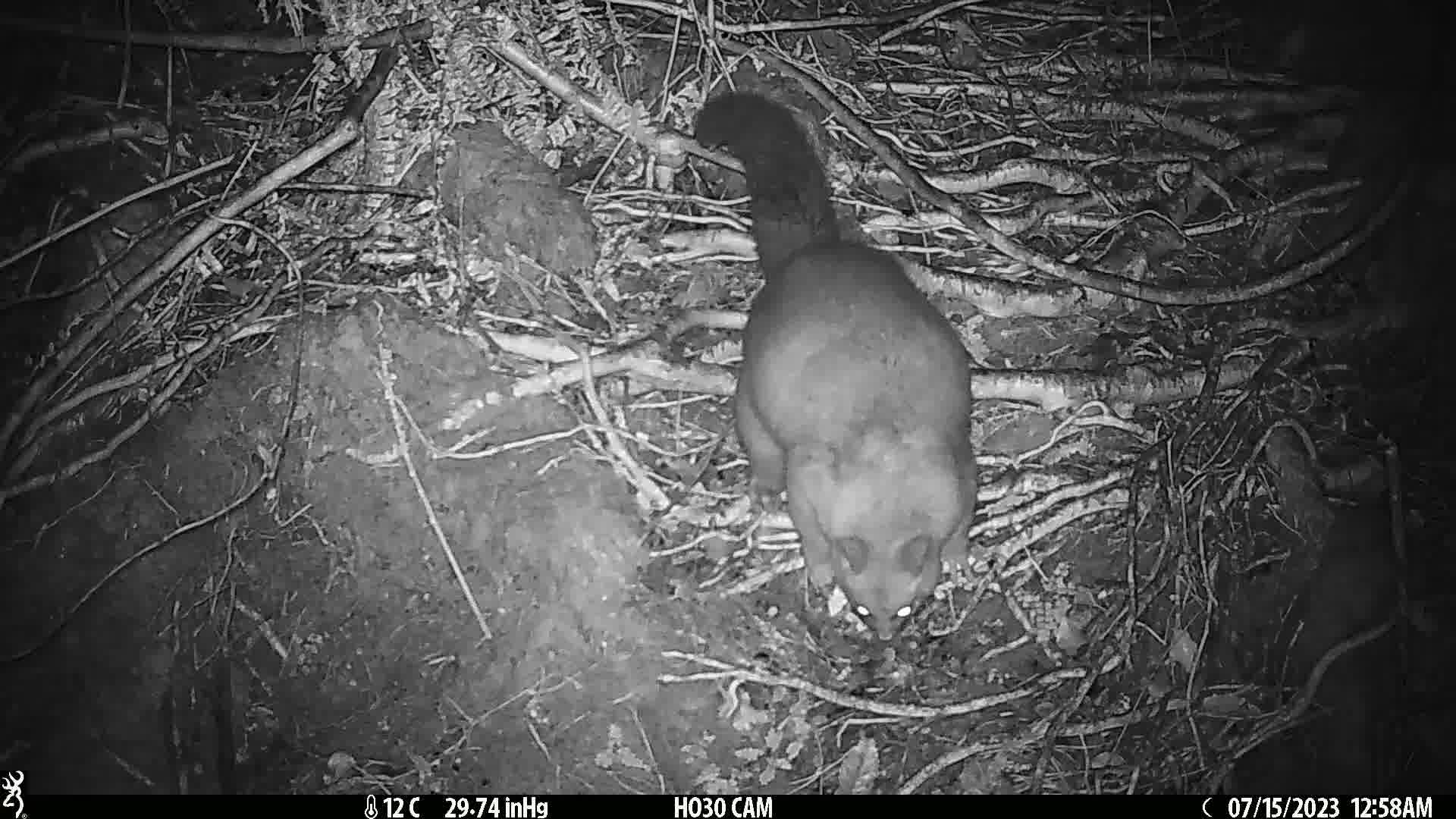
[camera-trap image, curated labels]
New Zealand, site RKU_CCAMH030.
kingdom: Animalia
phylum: Chordata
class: Mammalia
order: Diprotodontia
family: Phalangeridae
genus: Trichosurus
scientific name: Trichosurus vulpecula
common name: common brushtail possum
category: possum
Possum (common brushtail possum) (Trichosurus vulpecula).